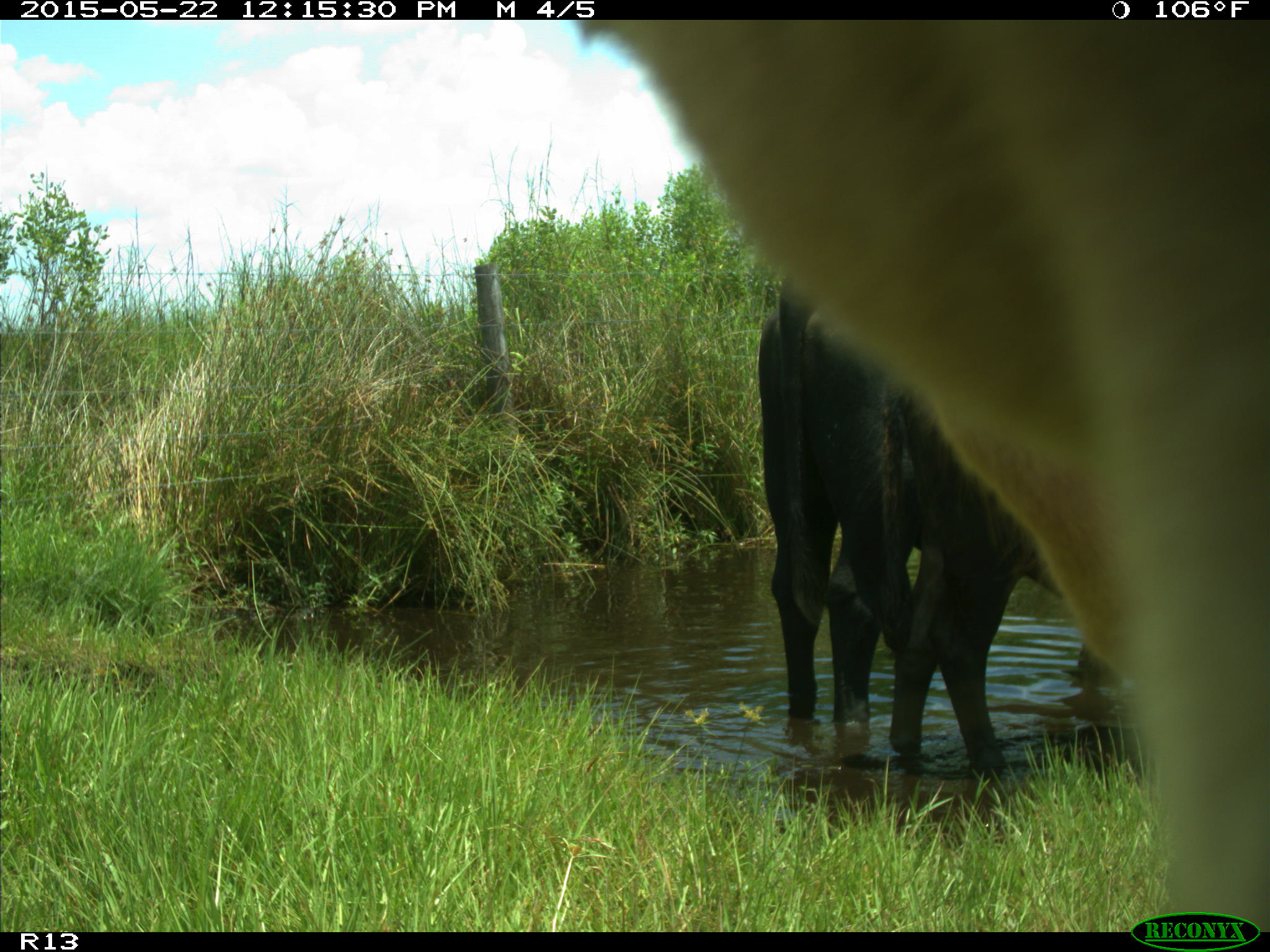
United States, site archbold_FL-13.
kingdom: Animalia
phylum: Chordata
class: Mammalia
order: Artiodactyla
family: Bovidae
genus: Bos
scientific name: Bos taurus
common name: domestic cow